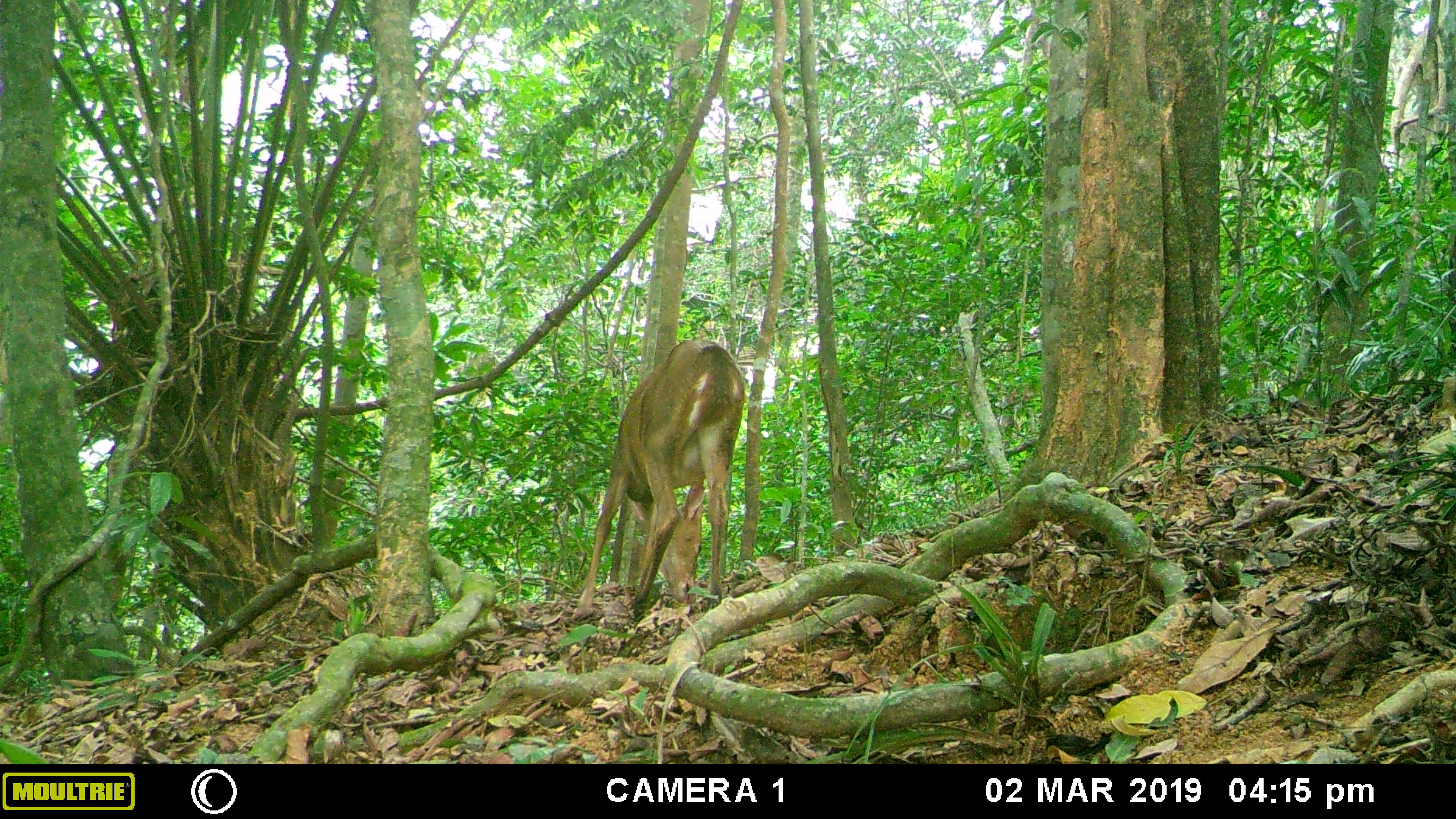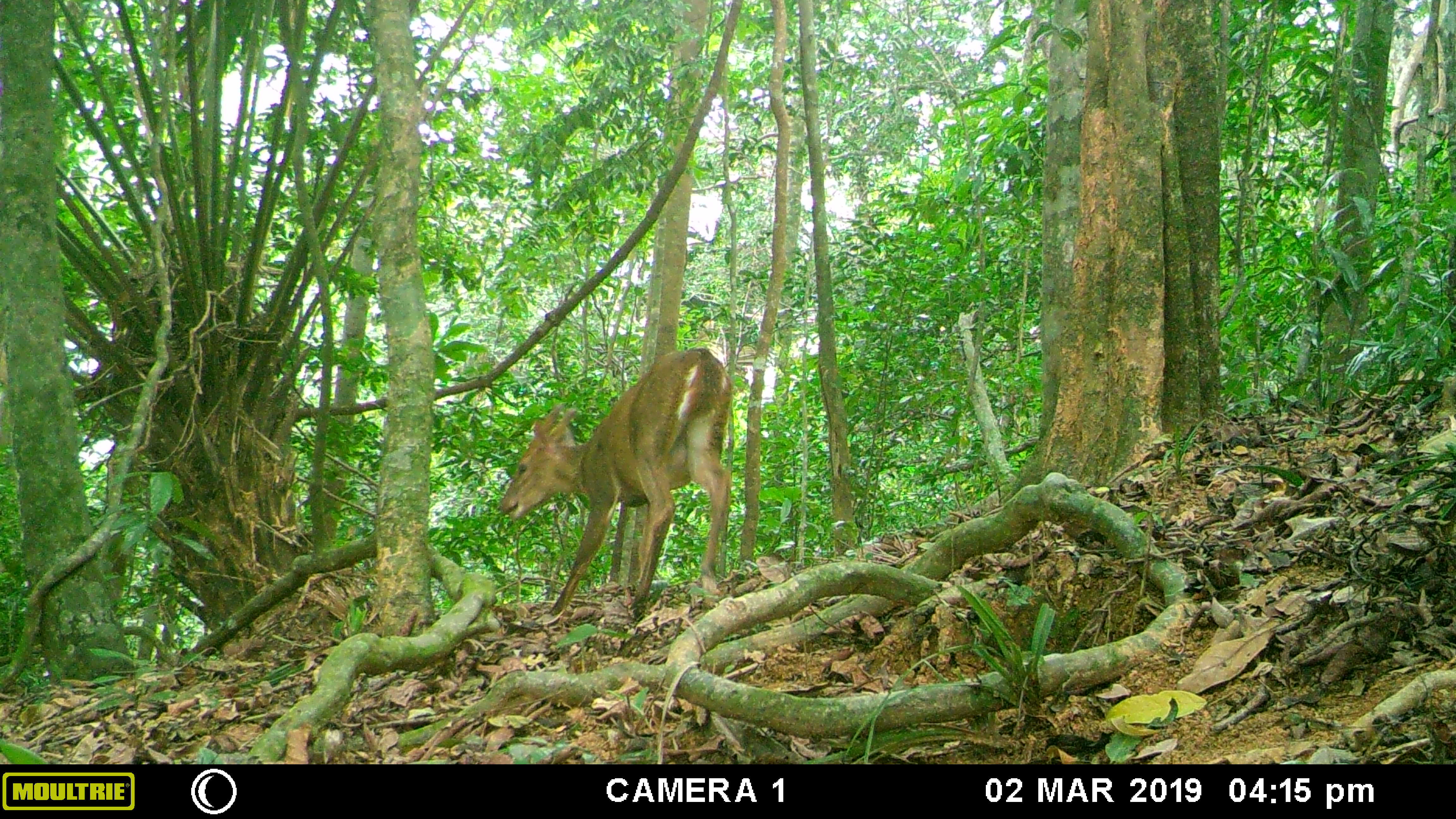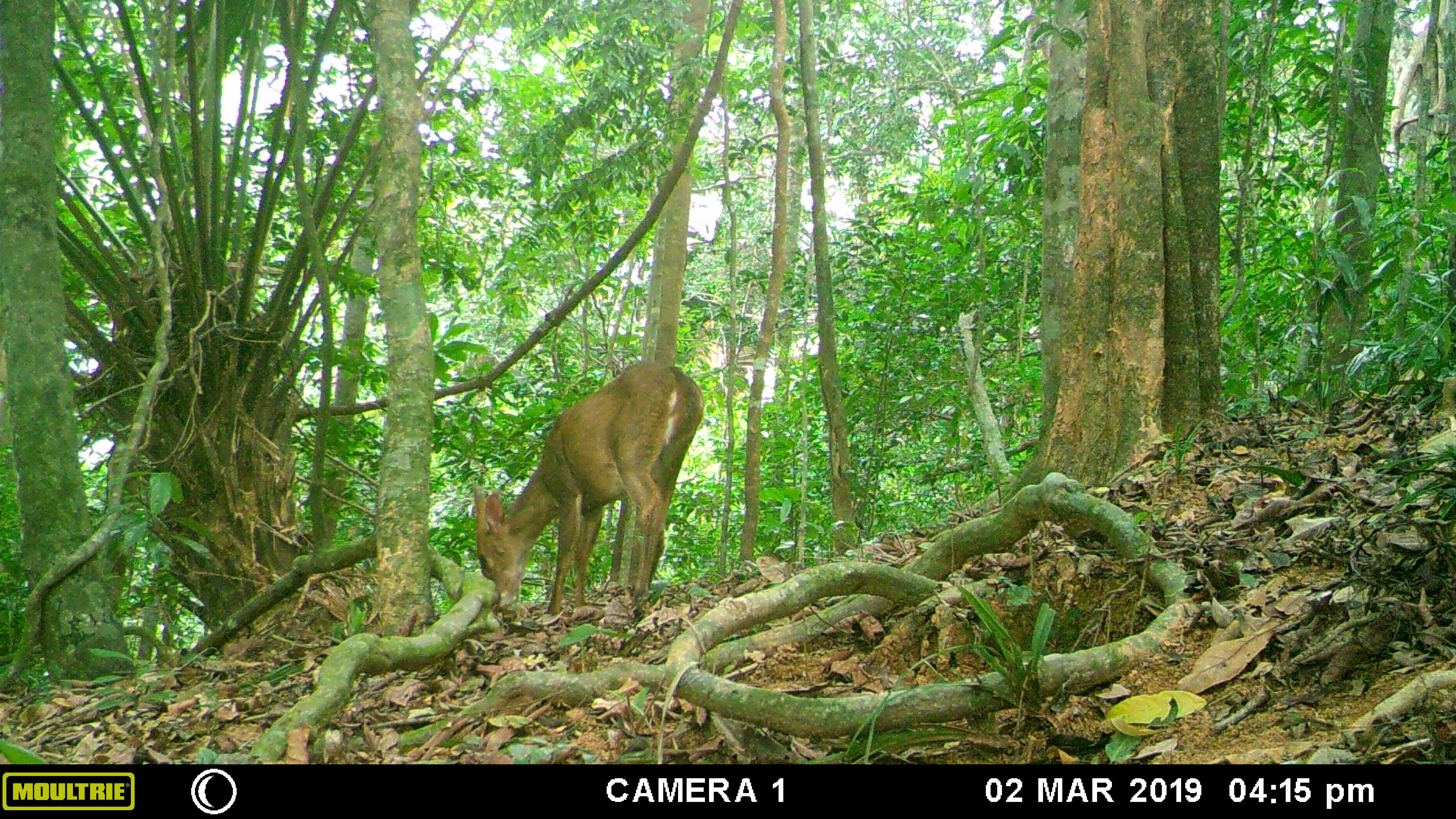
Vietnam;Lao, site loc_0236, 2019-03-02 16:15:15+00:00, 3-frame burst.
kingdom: Animalia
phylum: Chordata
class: Mammalia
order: Artiodactyla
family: Cervidae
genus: Muntiacus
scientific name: Muntiacus vuquangensis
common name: large-antlered muntjac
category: large antlered muntjac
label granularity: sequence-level